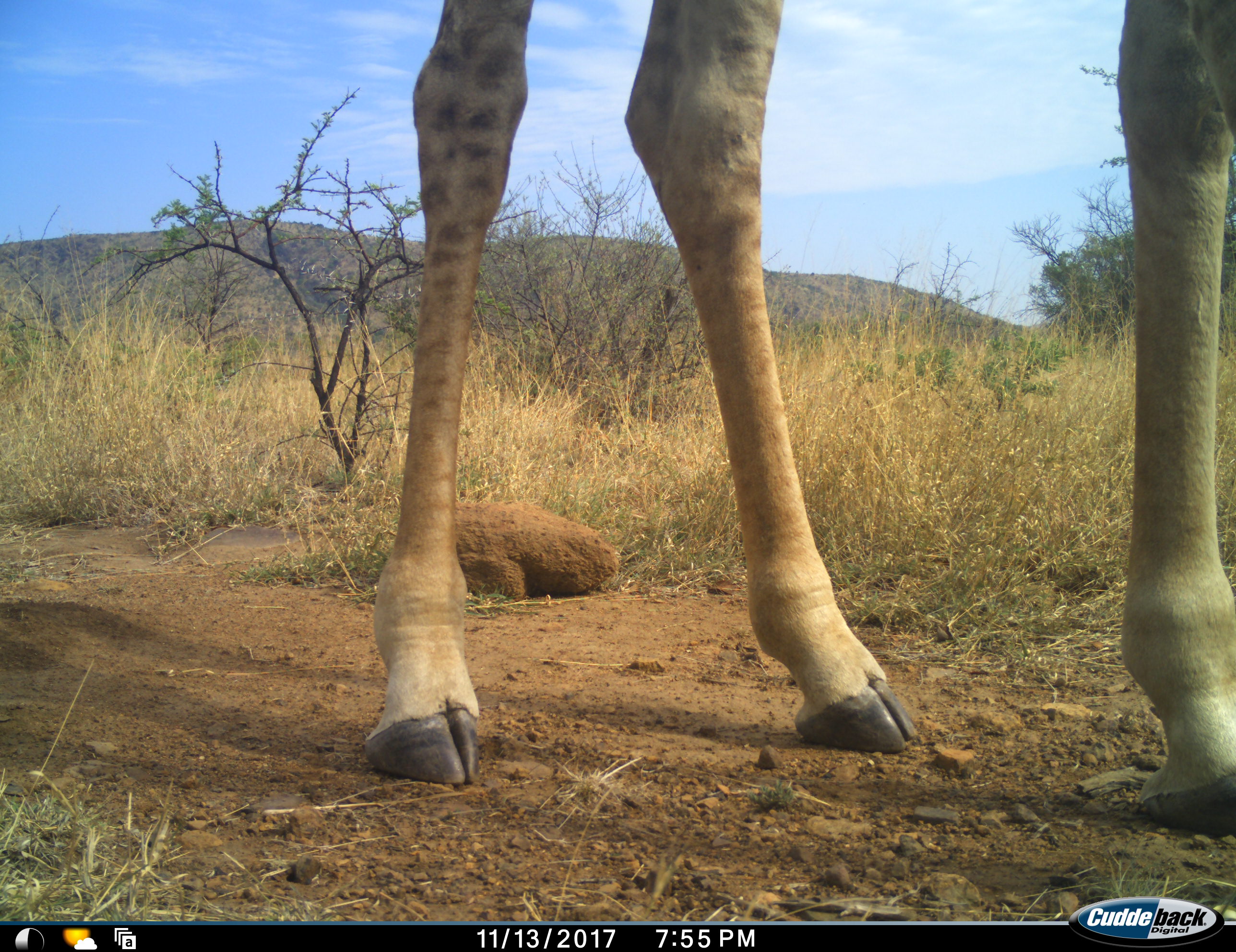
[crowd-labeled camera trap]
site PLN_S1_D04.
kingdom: Animalia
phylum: Chordata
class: Mammalia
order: Artiodactyla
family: Giraffidae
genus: Giraffa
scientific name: Giraffa camelopardalis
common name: giraffe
Giraffe (Giraffa camelopardalis), count 1. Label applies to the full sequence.